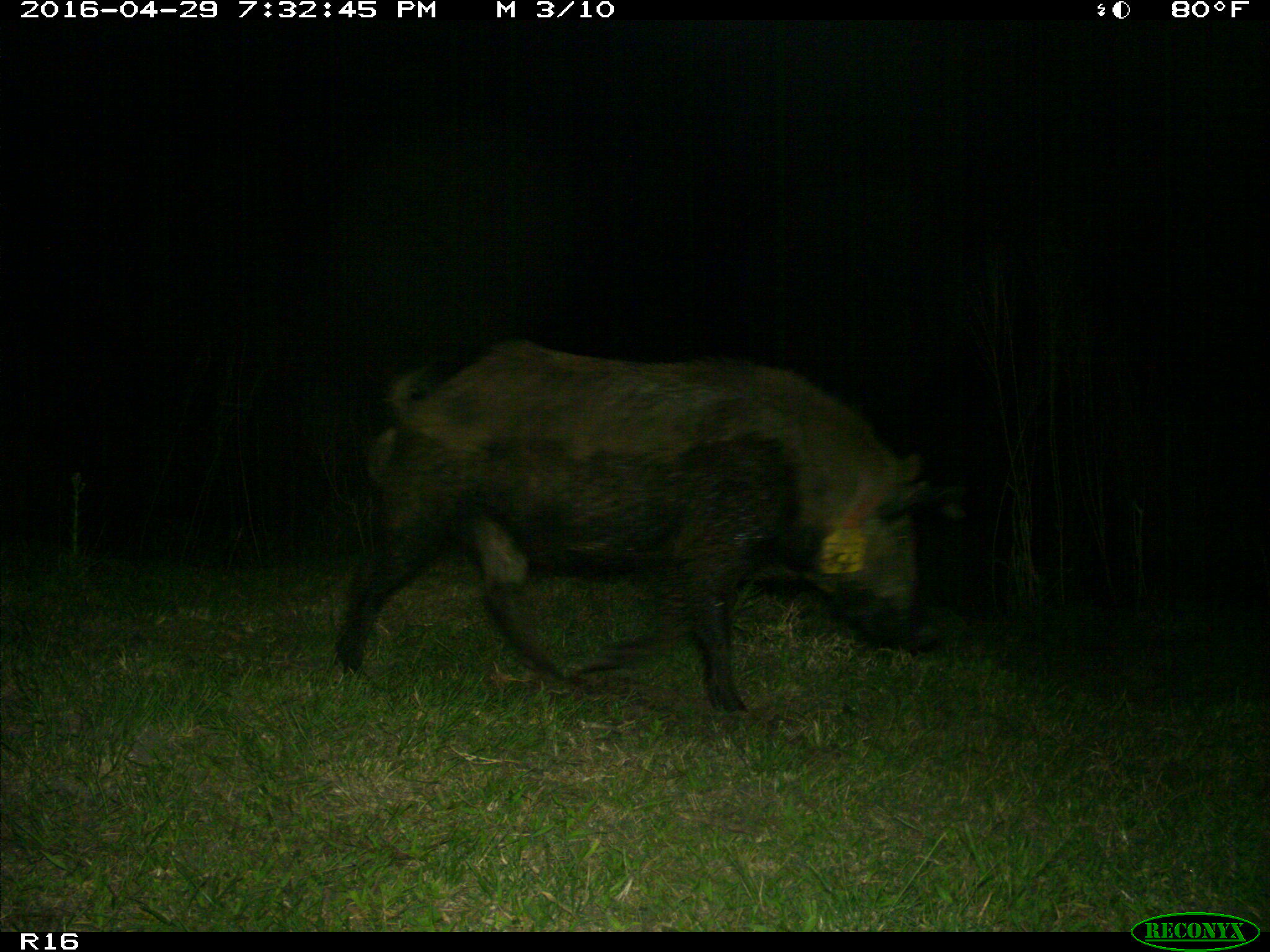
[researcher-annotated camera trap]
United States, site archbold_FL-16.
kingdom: Animalia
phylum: Chordata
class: Mammalia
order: Artiodactyla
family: Suidae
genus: Sus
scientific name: Sus scrofa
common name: wild boar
Sus scrofa (wild boar).